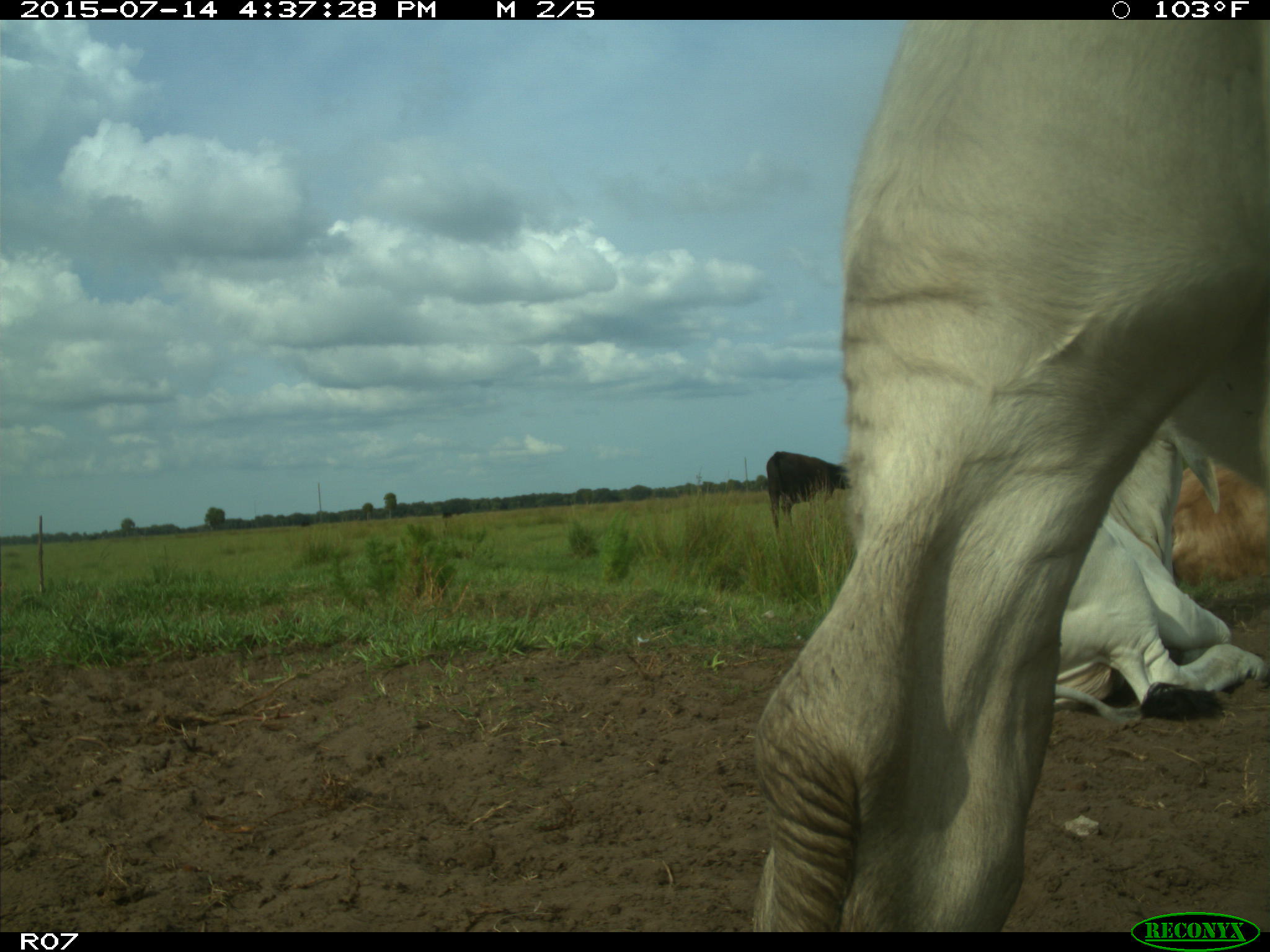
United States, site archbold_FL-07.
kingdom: Animalia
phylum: Chordata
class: Mammalia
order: Artiodactyla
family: Bovidae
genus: Bos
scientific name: Bos taurus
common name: domestic cow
Bos taurus (domestic cow).